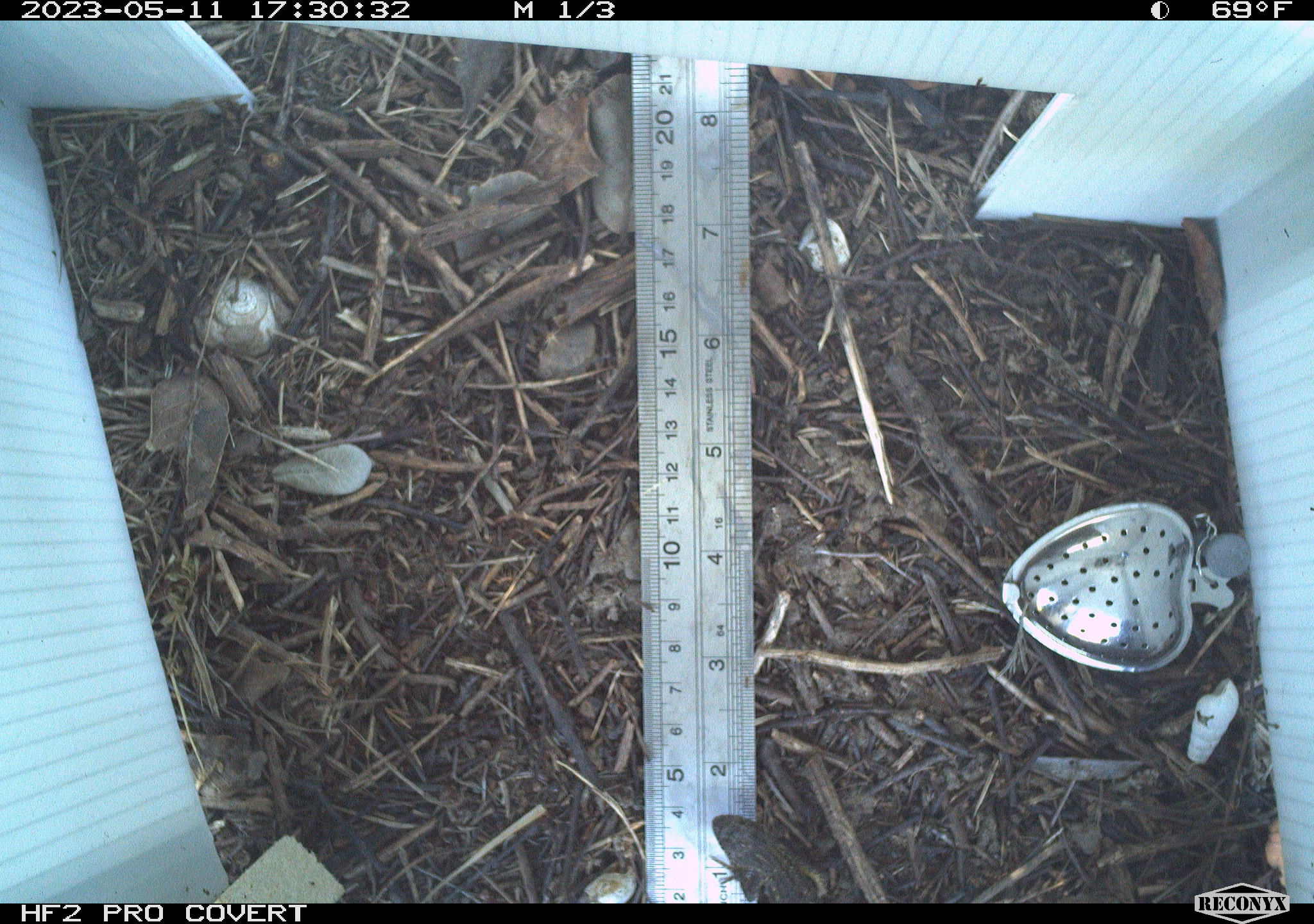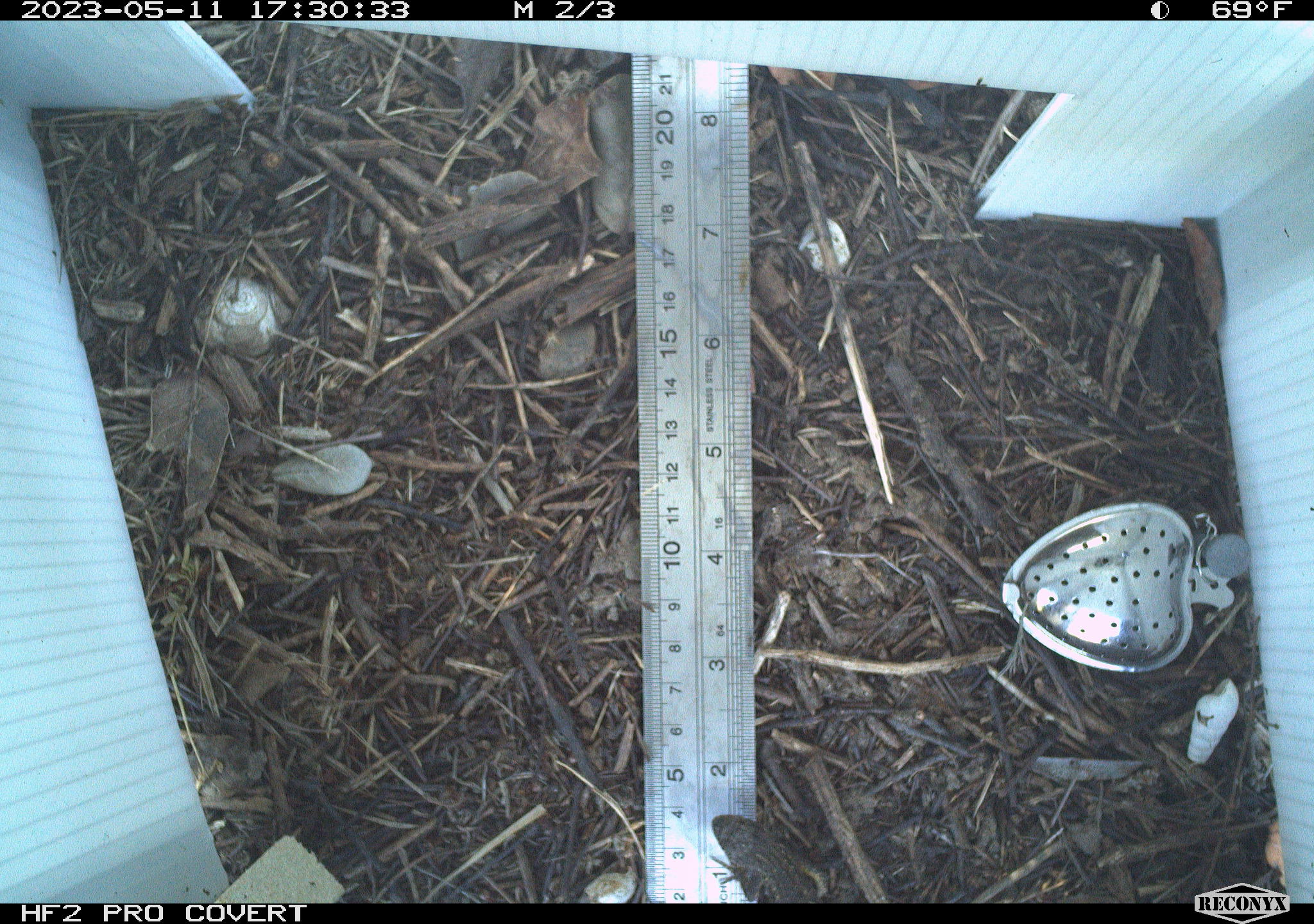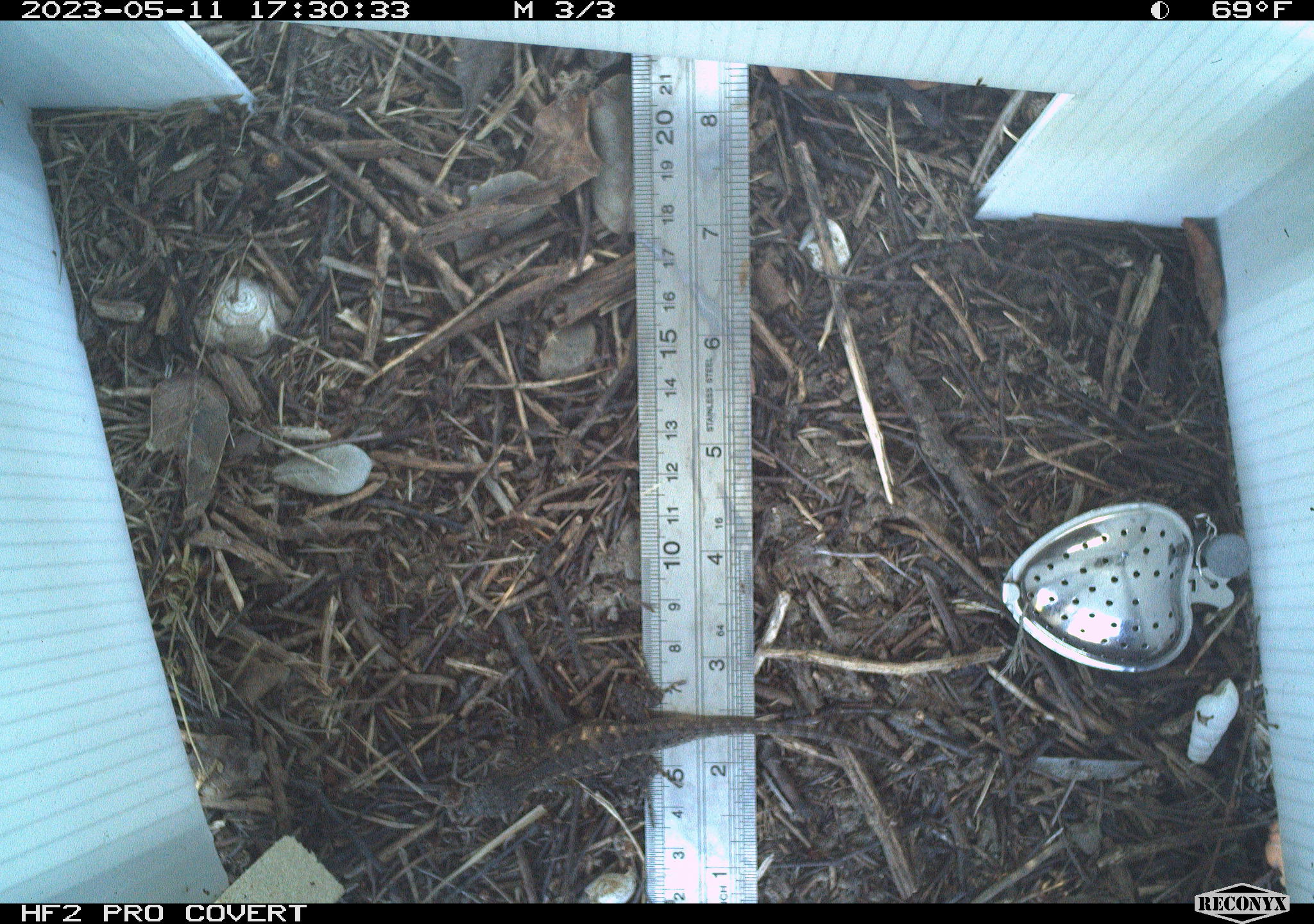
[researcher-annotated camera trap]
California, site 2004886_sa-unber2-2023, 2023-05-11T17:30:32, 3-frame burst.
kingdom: Animalia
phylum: Chordata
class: Reptilia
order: Squamata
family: Phrynosomatidae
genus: Sceloporus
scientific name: Sceloporus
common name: spiny lizards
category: sceloporus species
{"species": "sceloporus species (spiny lizards) (Sceloporus)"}